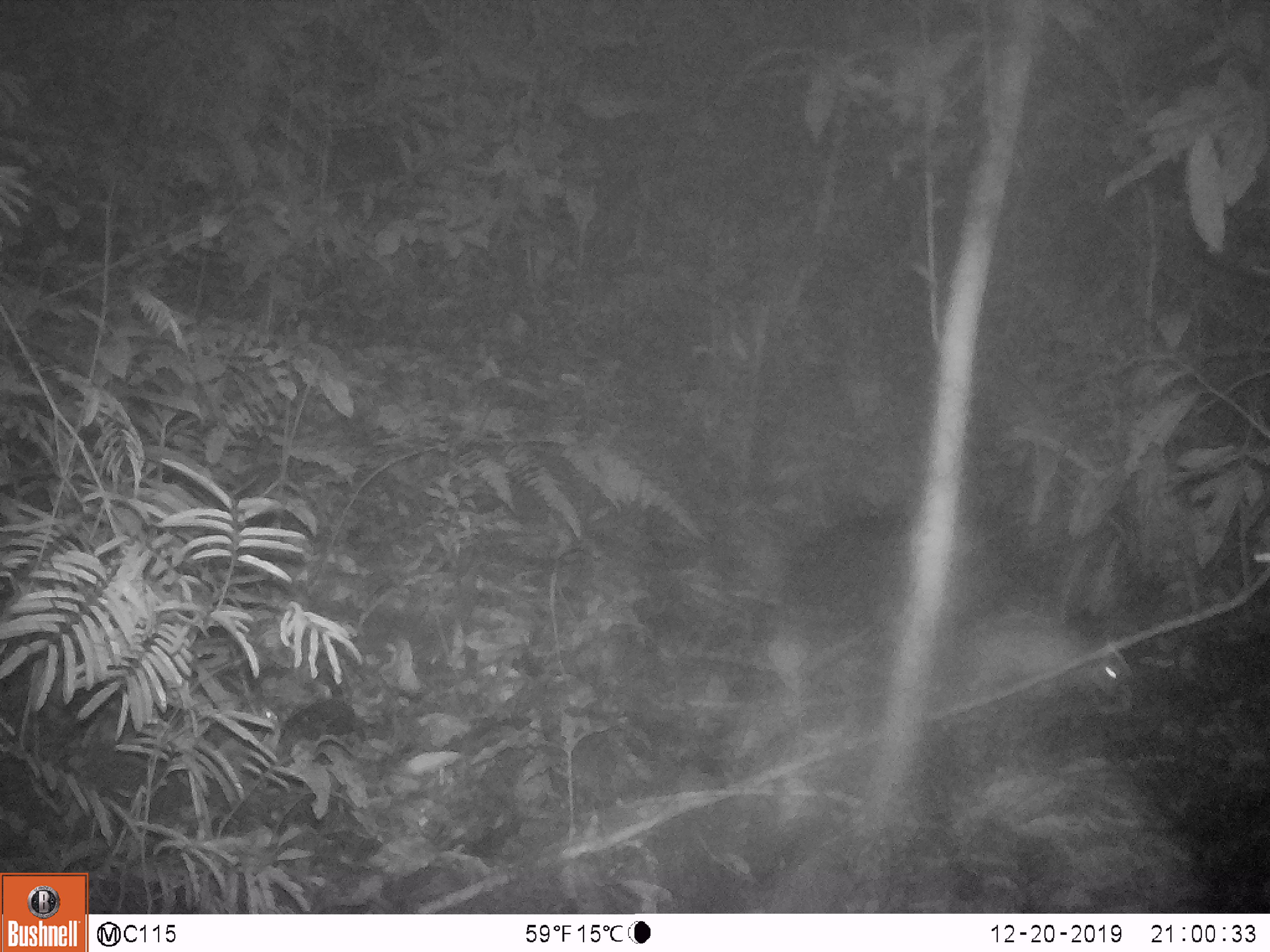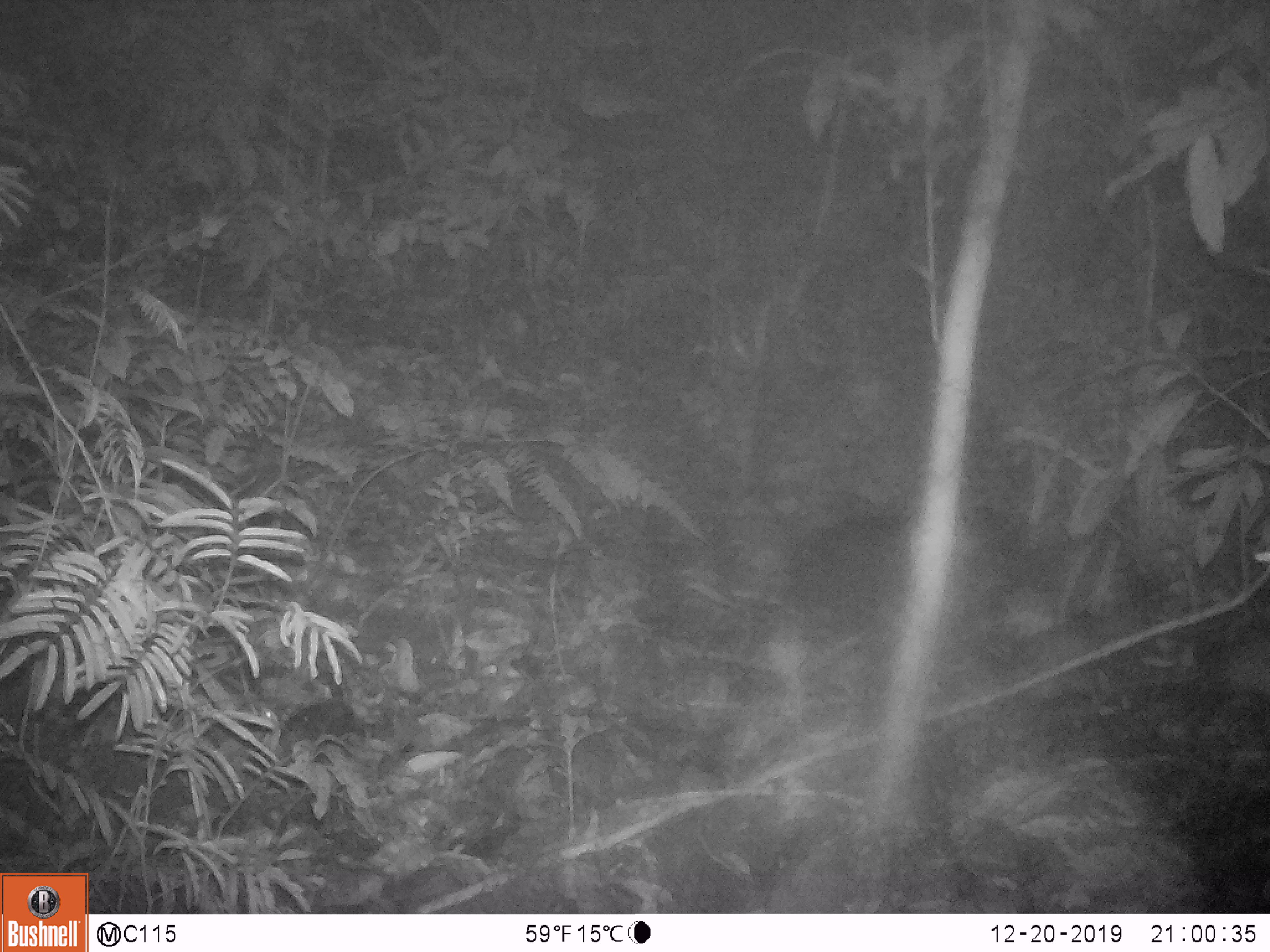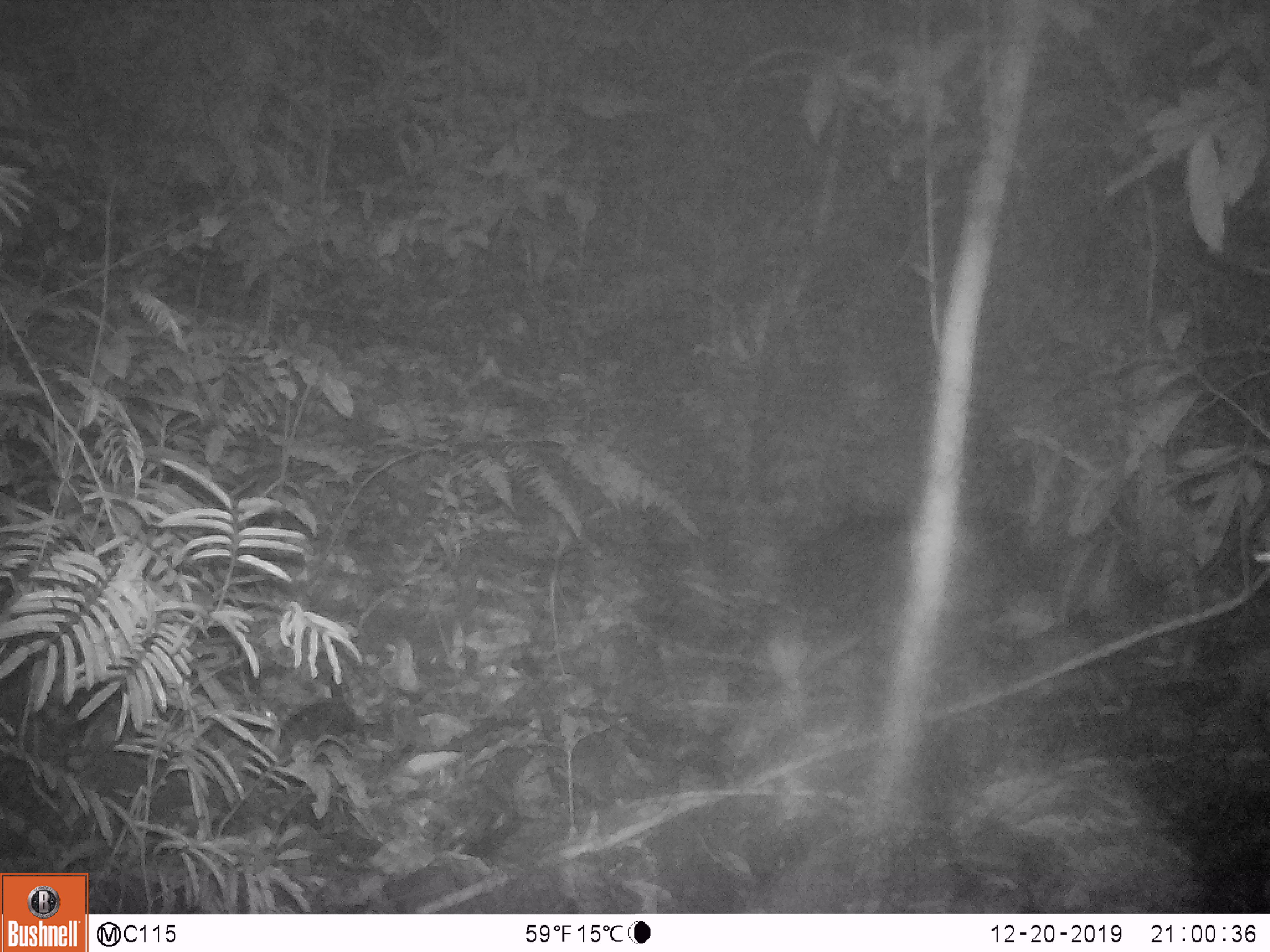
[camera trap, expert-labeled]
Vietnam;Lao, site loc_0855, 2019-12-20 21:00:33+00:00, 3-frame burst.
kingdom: Animalia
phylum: Chordata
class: Mammalia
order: Rodentia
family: Muridae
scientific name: Muridae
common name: old-world mice and rats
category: unidentified murid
Unidentified murid (old-world mice and rats) (Muridae). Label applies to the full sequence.